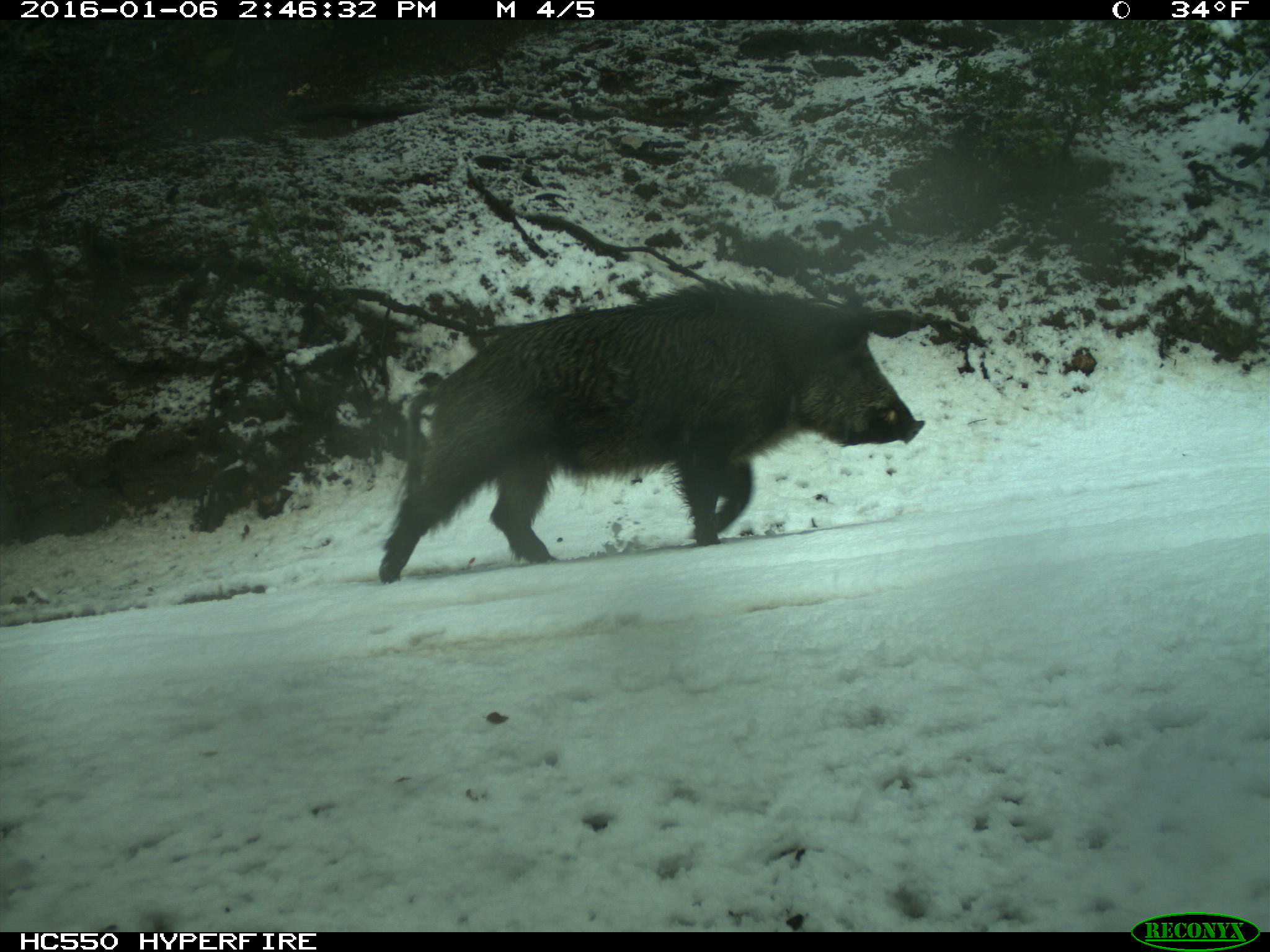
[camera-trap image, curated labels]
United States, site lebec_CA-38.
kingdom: Animalia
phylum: Chordata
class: Mammalia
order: Artiodactyla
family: Suidae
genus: Sus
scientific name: Sus scrofa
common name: wild boar